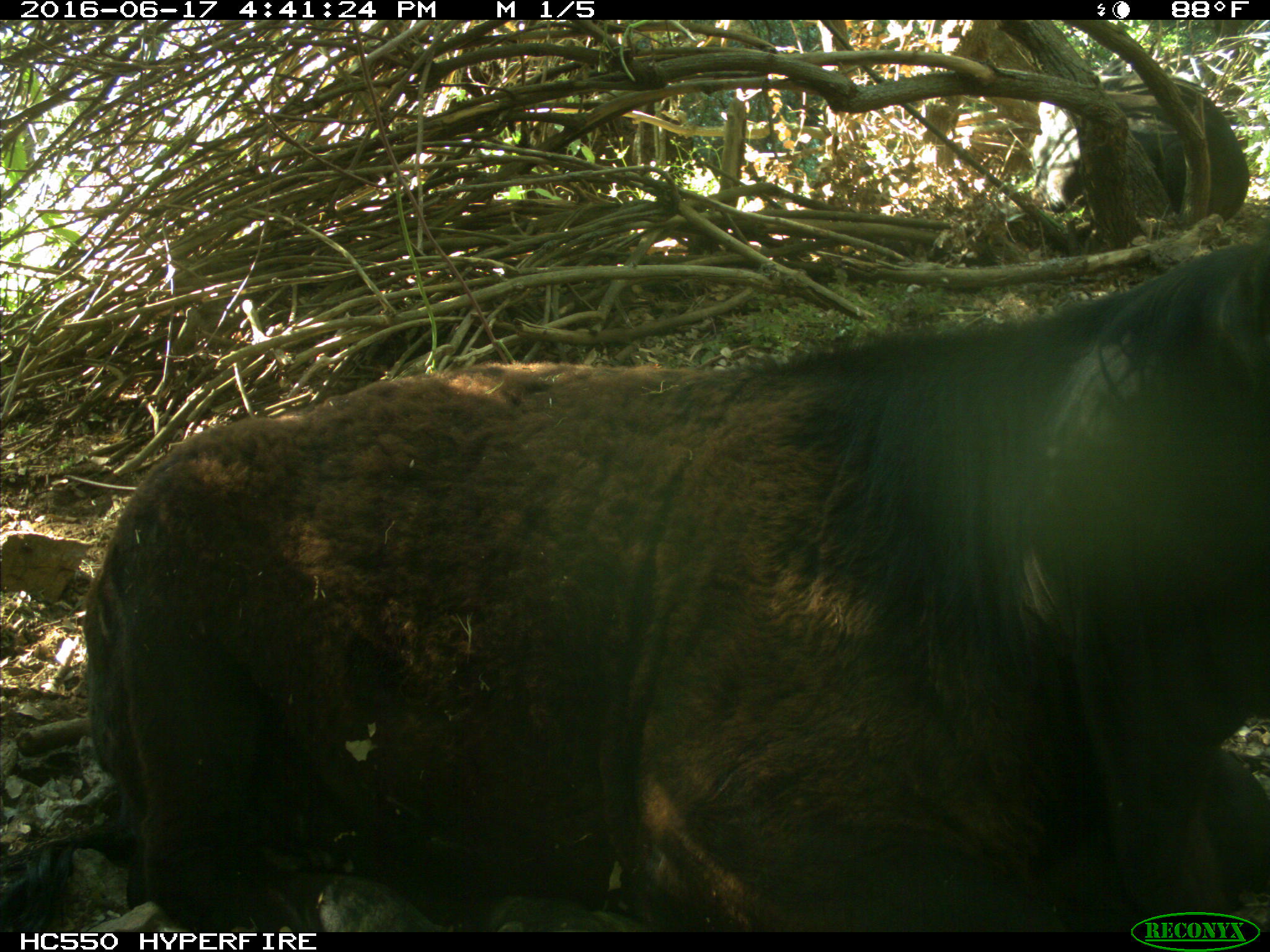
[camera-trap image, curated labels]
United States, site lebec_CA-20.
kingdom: Animalia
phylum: Chordata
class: Mammalia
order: Artiodactyla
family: Bovidae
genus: Bos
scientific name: Bos taurus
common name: domestic cow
Bos taurus (domestic cow).